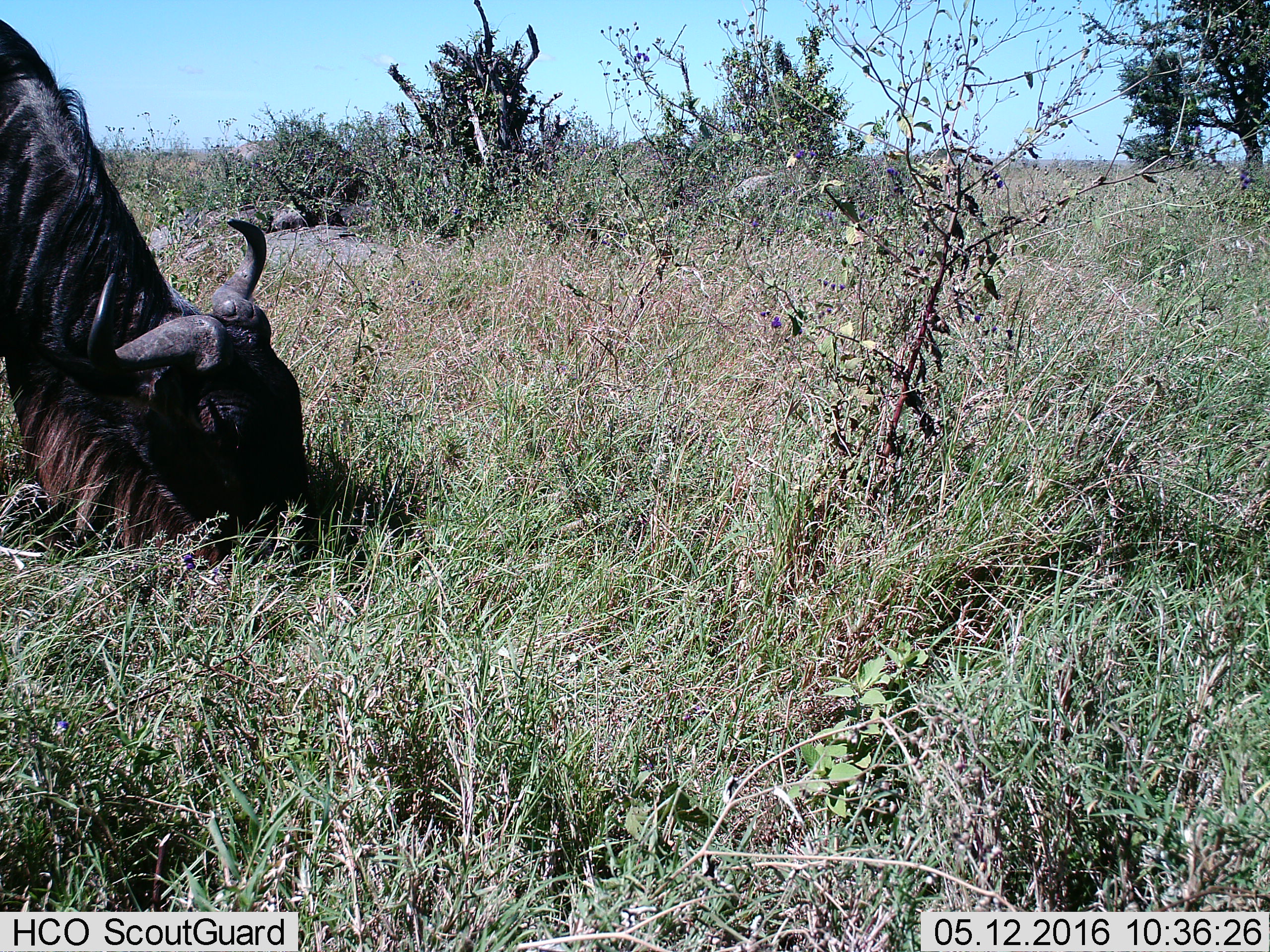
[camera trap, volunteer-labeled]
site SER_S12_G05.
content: unidentified animal